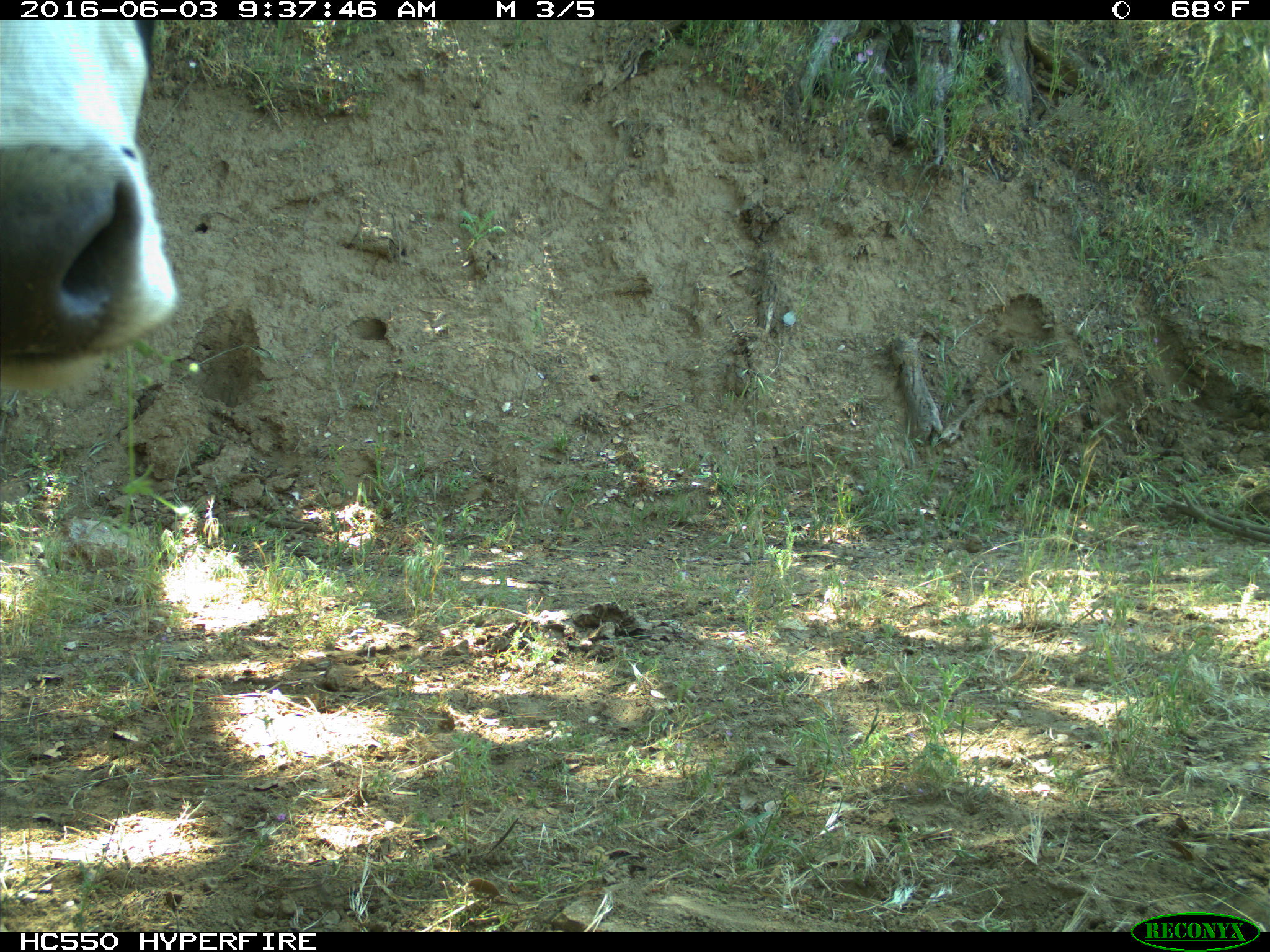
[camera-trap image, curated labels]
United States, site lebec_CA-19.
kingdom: Animalia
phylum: Chordata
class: Mammalia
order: Artiodactyla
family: Bovidae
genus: Bos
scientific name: Bos taurus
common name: domestic cow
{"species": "Bos taurus (domestic cow)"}